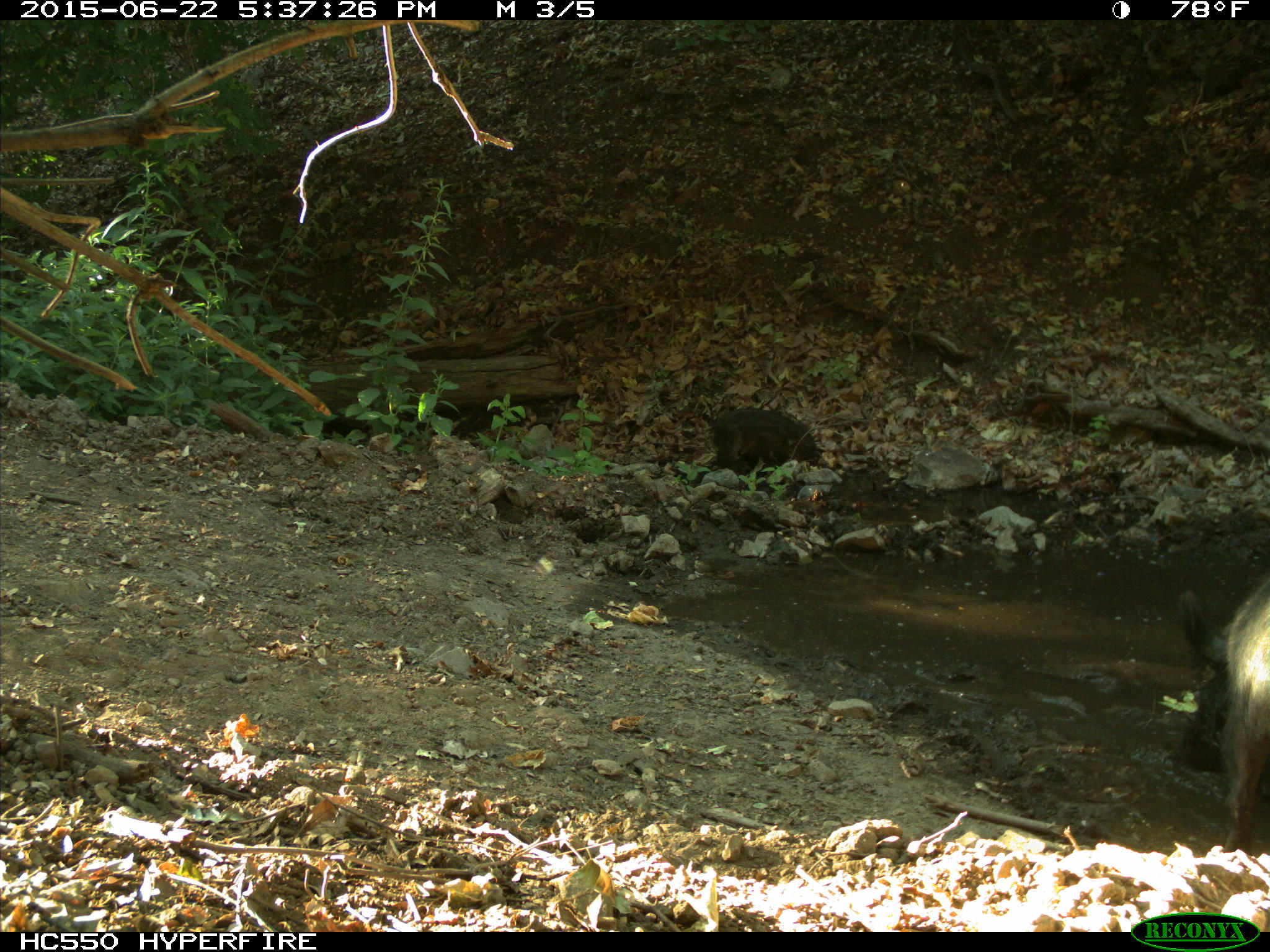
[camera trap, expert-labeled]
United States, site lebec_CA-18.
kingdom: Animalia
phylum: Chordata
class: Mammalia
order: Artiodactyla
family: Suidae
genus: Sus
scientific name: Sus scrofa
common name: wild boar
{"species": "Sus scrofa (wild boar)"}